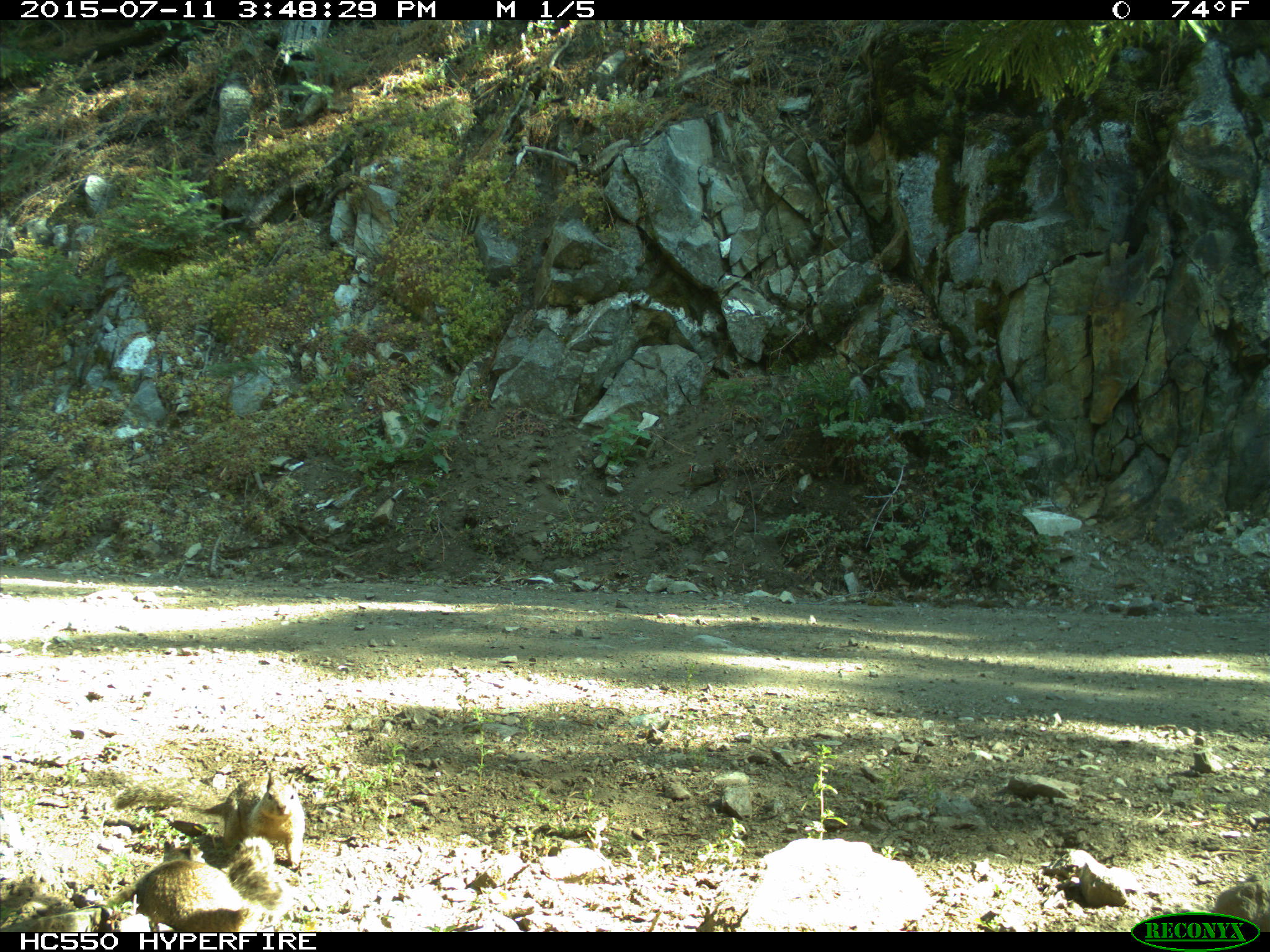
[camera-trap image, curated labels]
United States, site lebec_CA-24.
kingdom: Animalia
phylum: Chordata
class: Mammalia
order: Rodentia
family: Sciuridae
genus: Otospermophilus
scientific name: Otospermophilus beecheyi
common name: california ground squirrel